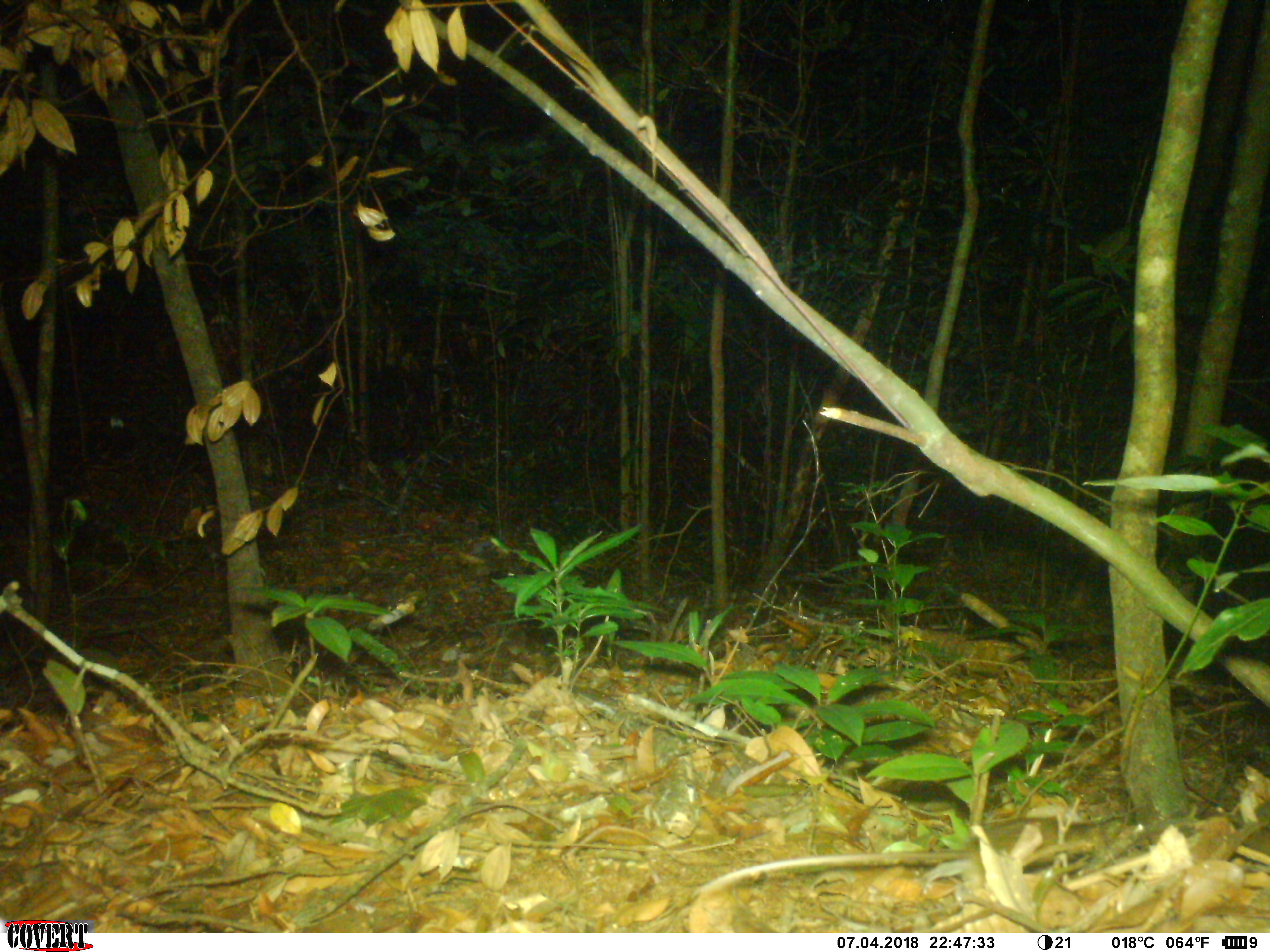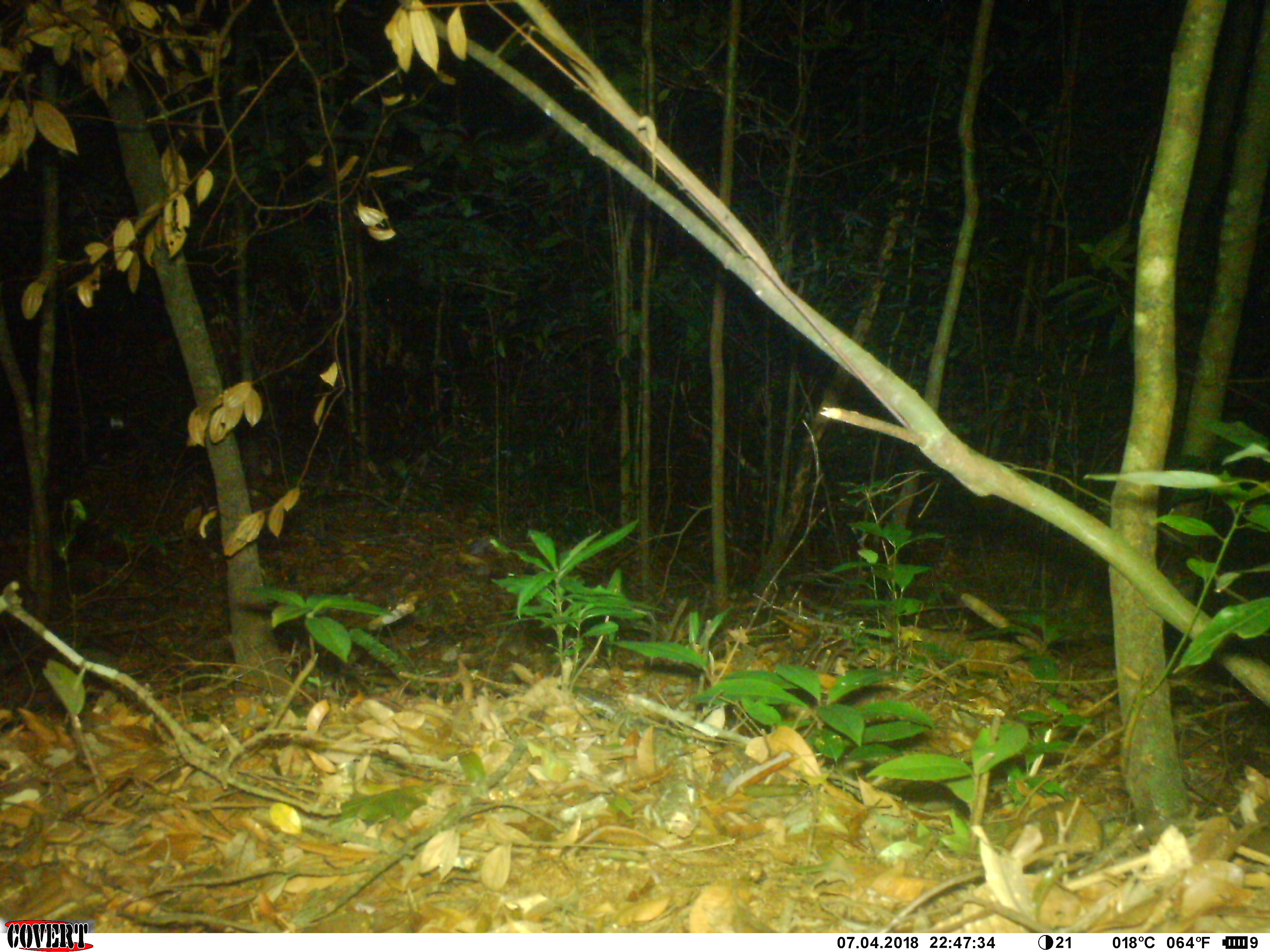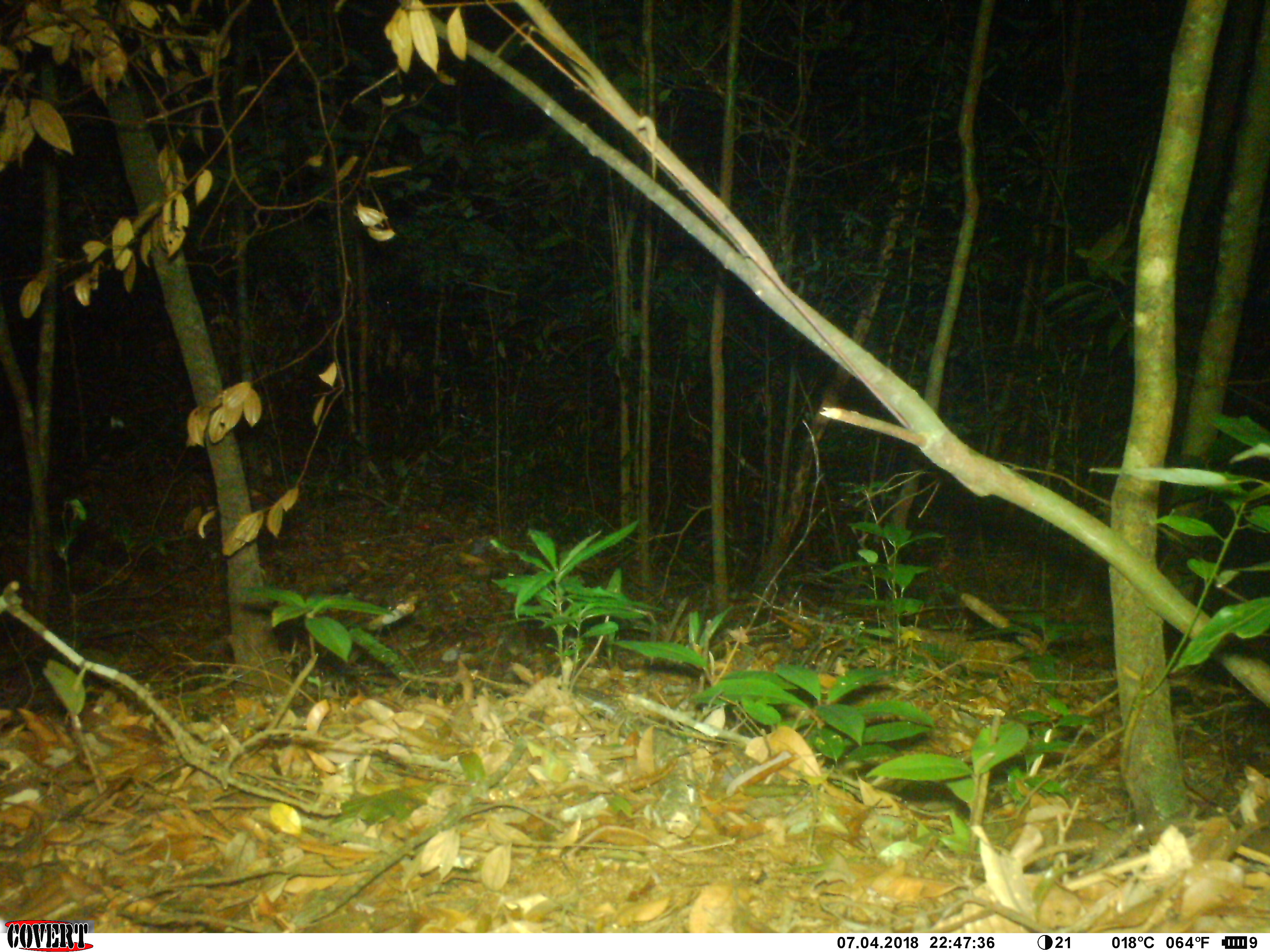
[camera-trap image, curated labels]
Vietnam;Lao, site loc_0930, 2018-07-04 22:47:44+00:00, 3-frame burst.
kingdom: Animalia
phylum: Chordata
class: Mammalia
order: Rodentia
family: Muridae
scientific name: Muridae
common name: old-world mice and rats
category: unidentified murid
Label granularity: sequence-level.